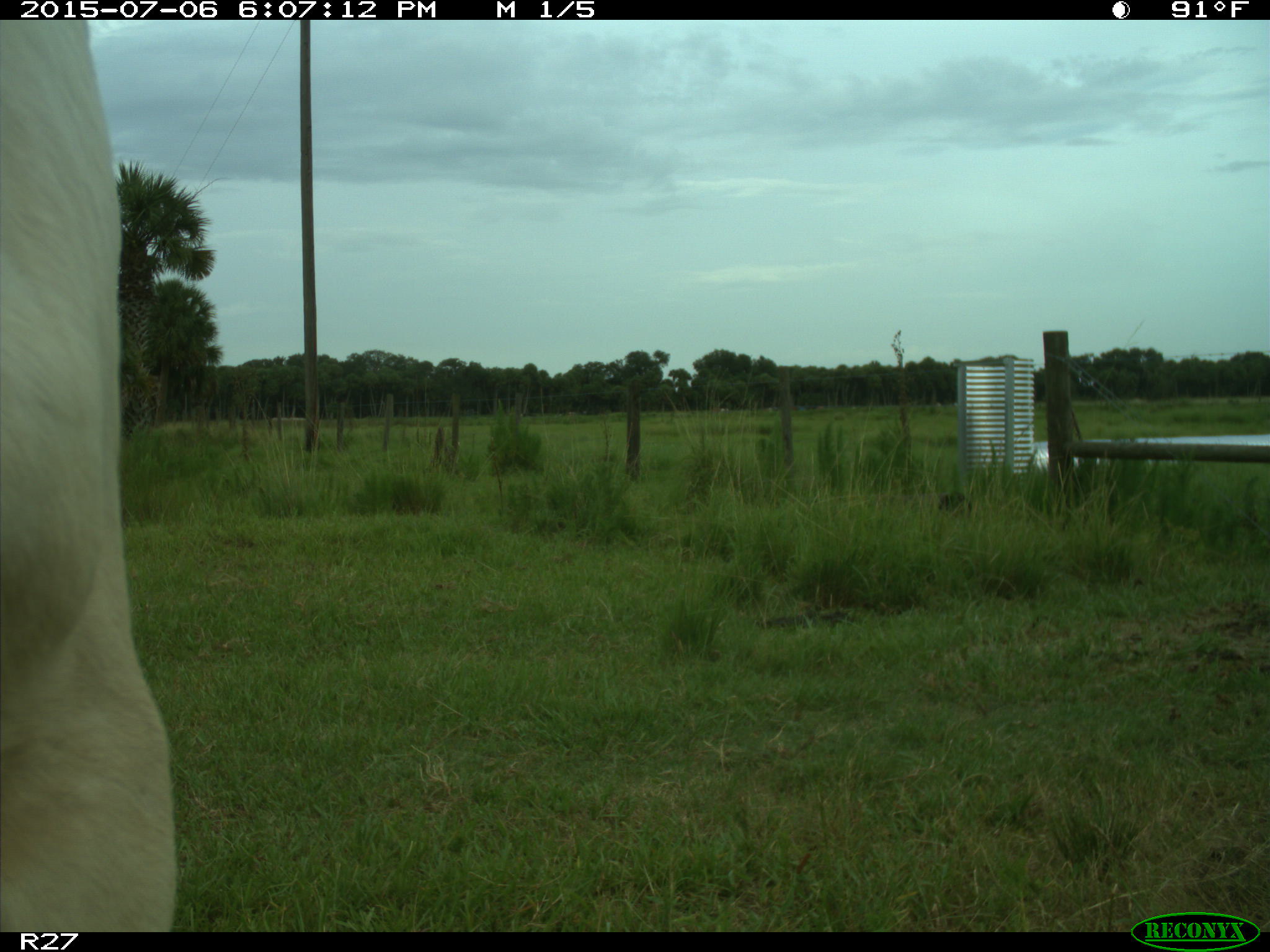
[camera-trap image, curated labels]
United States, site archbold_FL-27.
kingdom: Animalia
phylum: Chordata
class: Mammalia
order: Artiodactyla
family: Bovidae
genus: Bos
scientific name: Bos taurus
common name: domestic cow